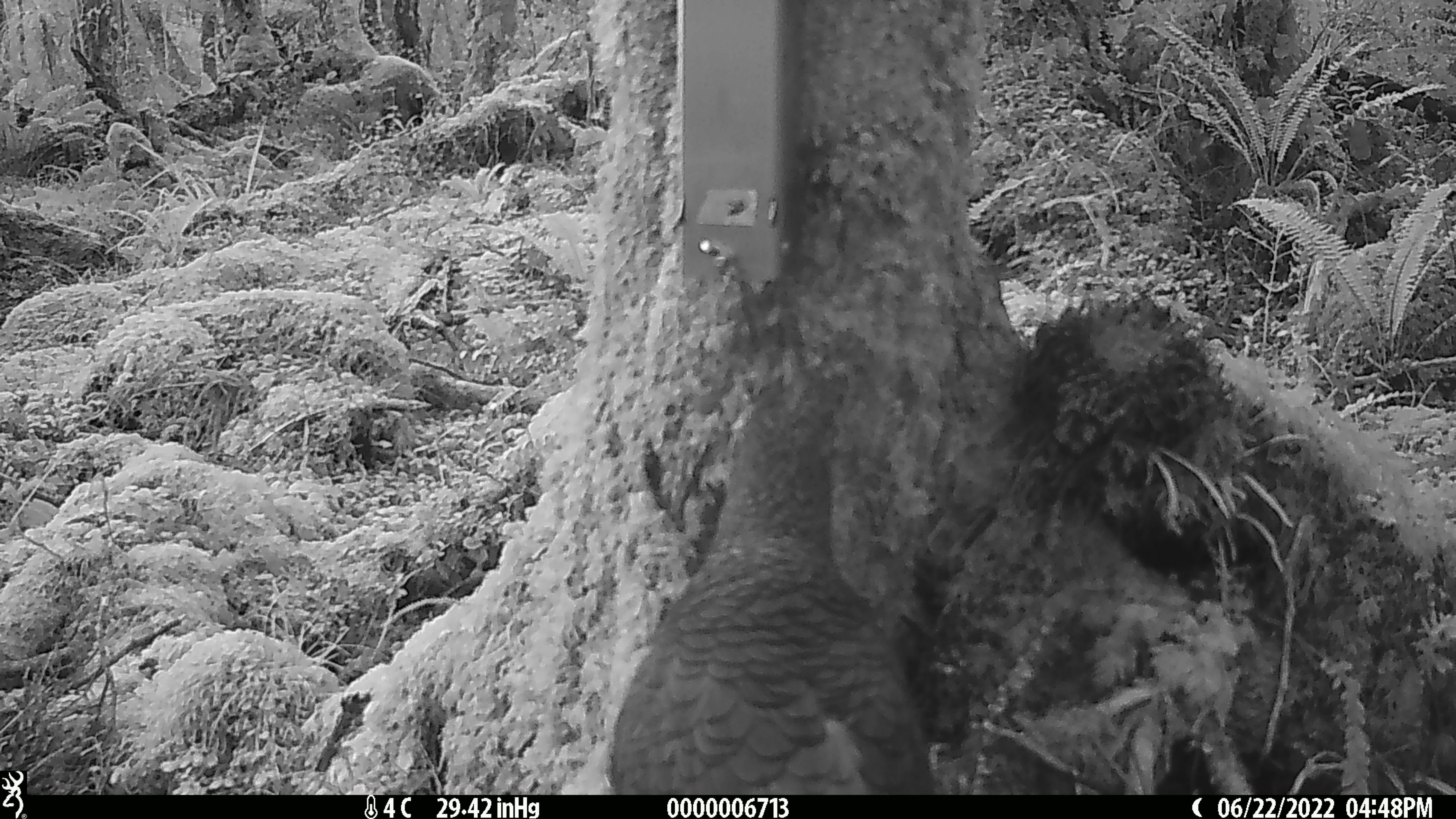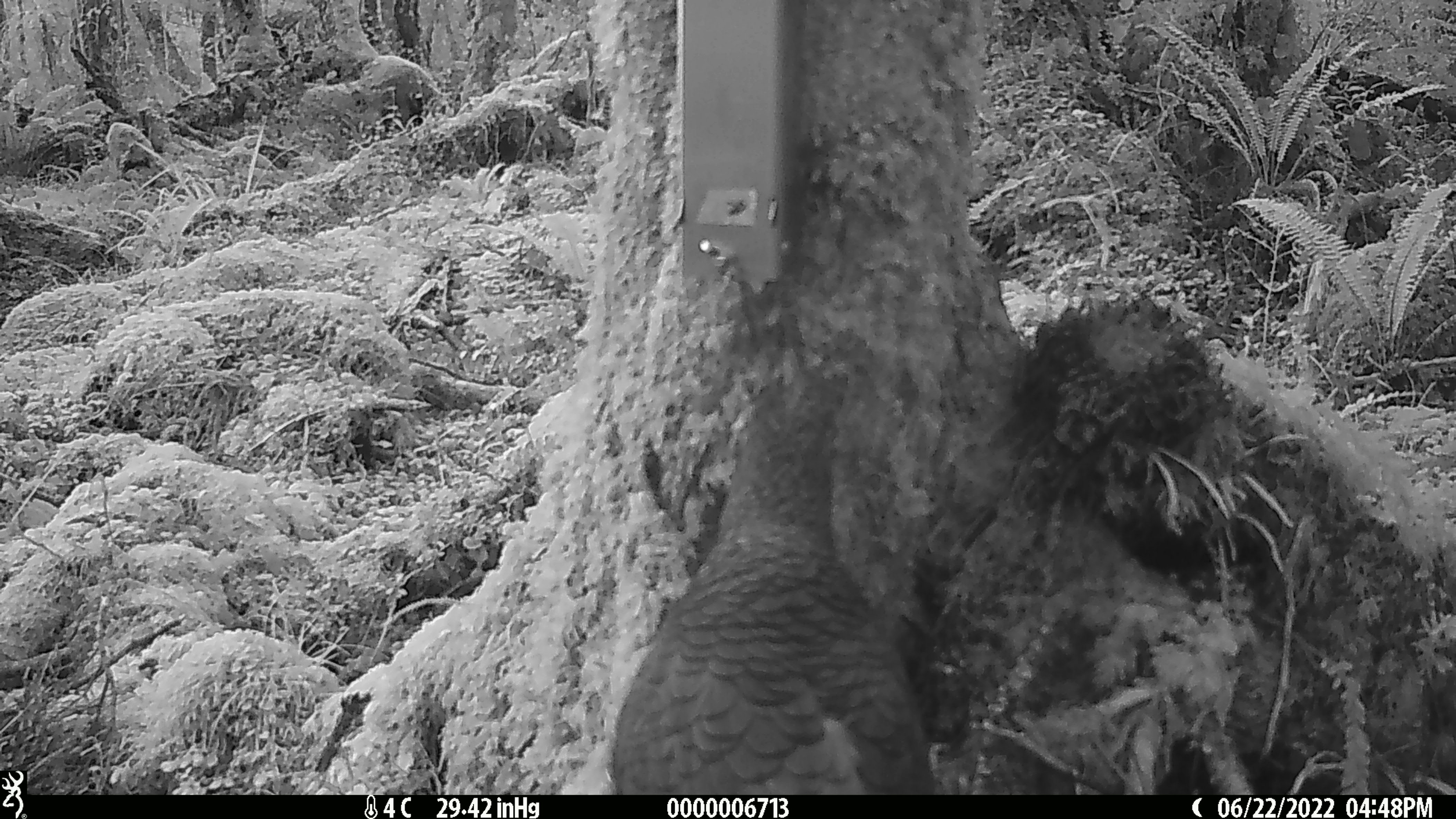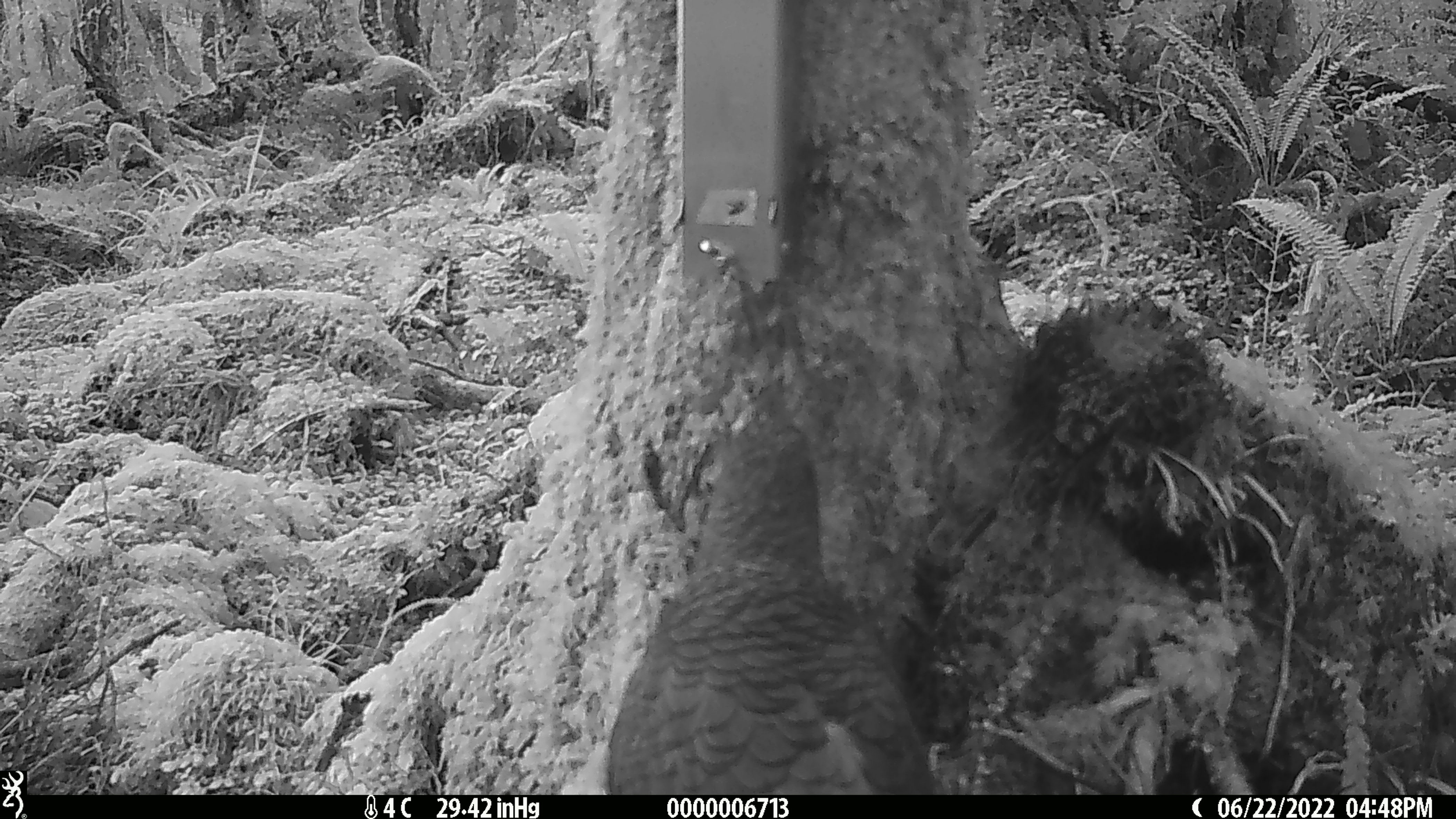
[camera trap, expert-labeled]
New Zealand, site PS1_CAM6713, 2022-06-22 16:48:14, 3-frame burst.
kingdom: Animalia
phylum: Chordata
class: Aves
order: Psittaciformes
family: Strigopidae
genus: Nestor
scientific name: Nestor notabilis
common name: kea